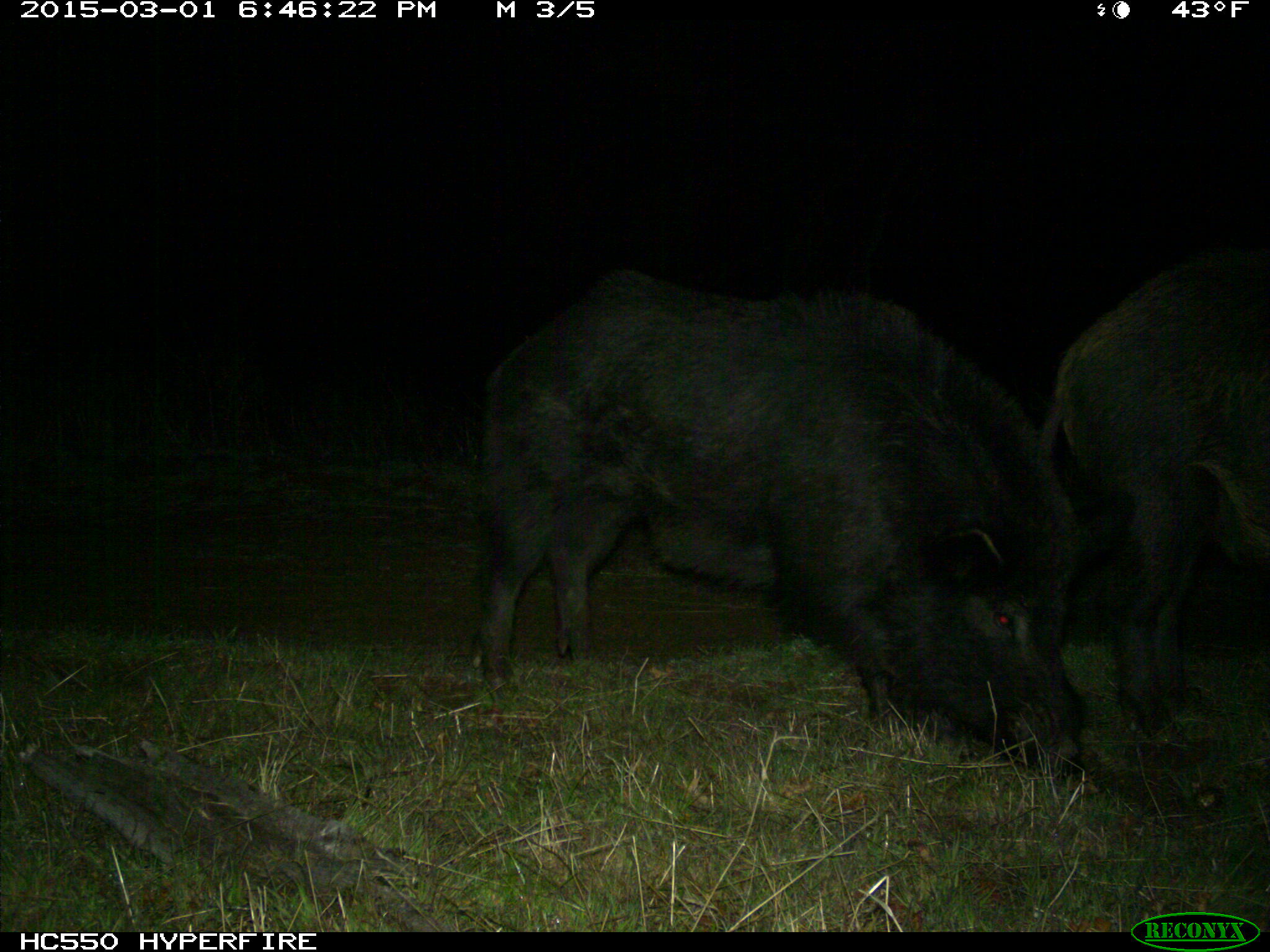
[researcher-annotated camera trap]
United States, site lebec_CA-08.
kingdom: Animalia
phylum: Chordata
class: Mammalia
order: Artiodactyla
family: Suidae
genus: Sus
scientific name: Sus scrofa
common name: wild boar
Sus scrofa (wild boar).